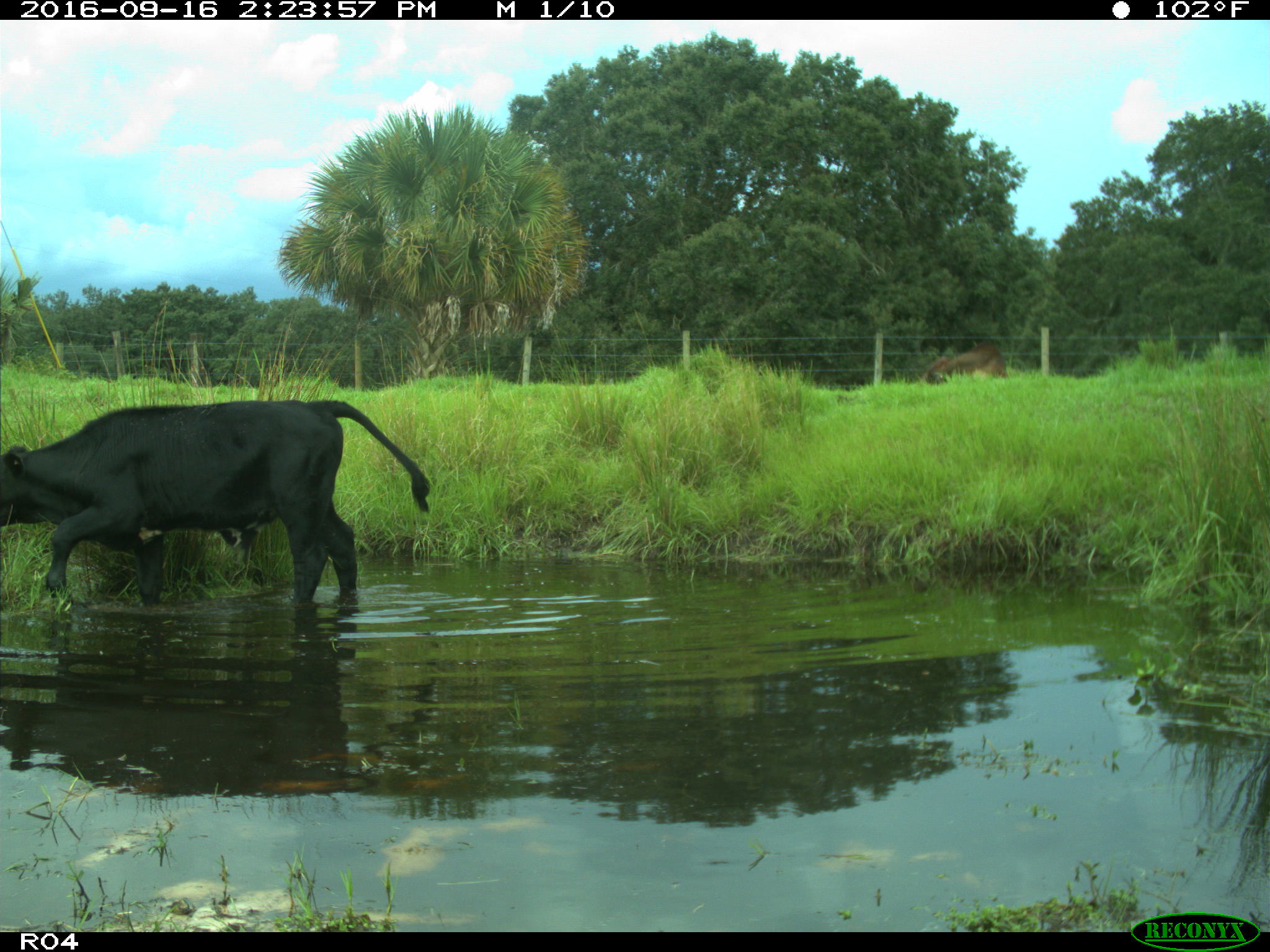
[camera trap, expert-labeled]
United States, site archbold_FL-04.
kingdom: Animalia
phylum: Chordata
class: Mammalia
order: Artiodactyla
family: Bovidae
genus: Bos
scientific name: Bos taurus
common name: domestic cow